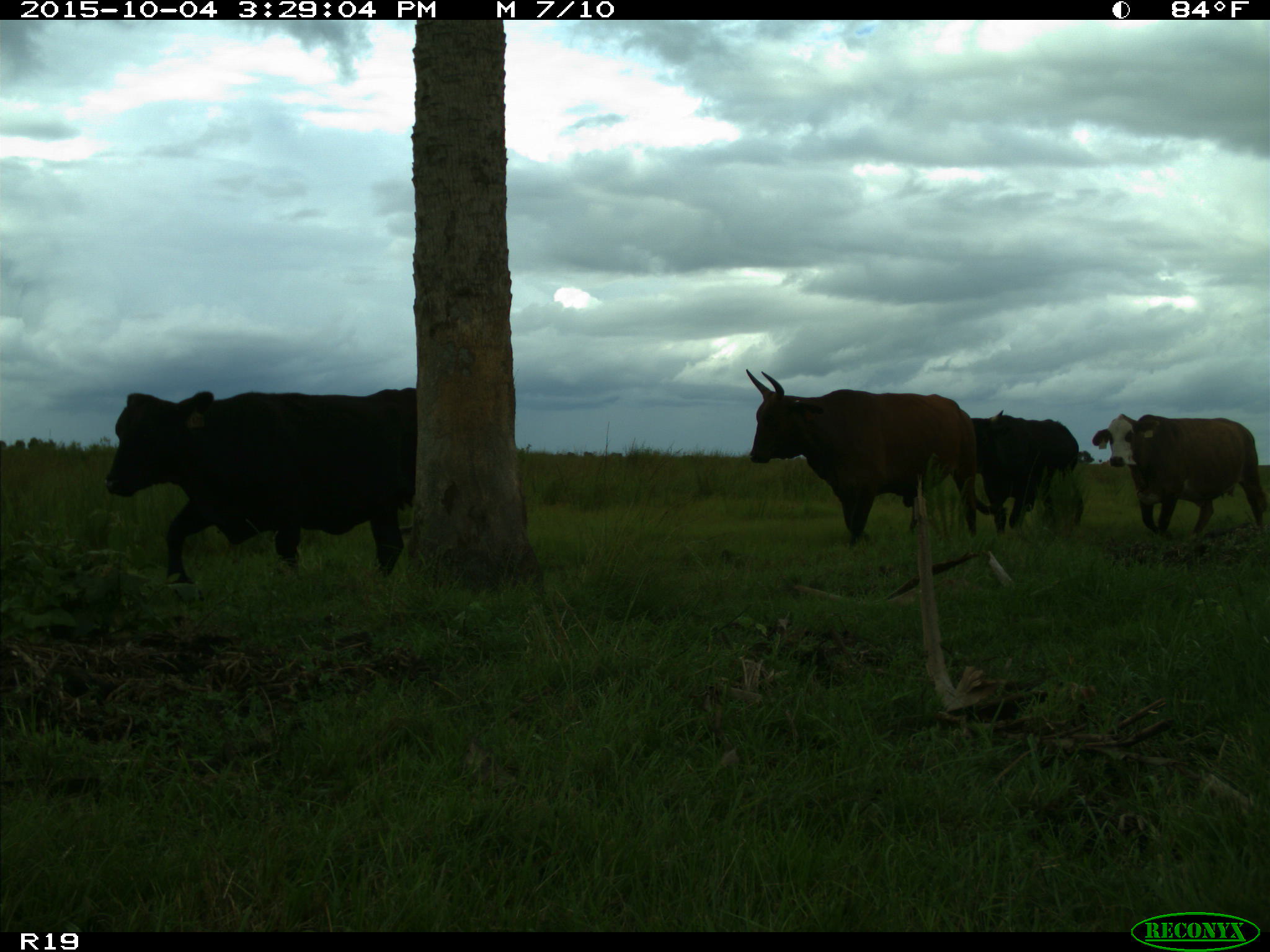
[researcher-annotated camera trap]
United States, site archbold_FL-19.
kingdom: Animalia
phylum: Chordata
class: Mammalia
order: Artiodactyla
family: Bovidae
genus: Bos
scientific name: Bos taurus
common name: domestic cow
Bos taurus (domestic cow).